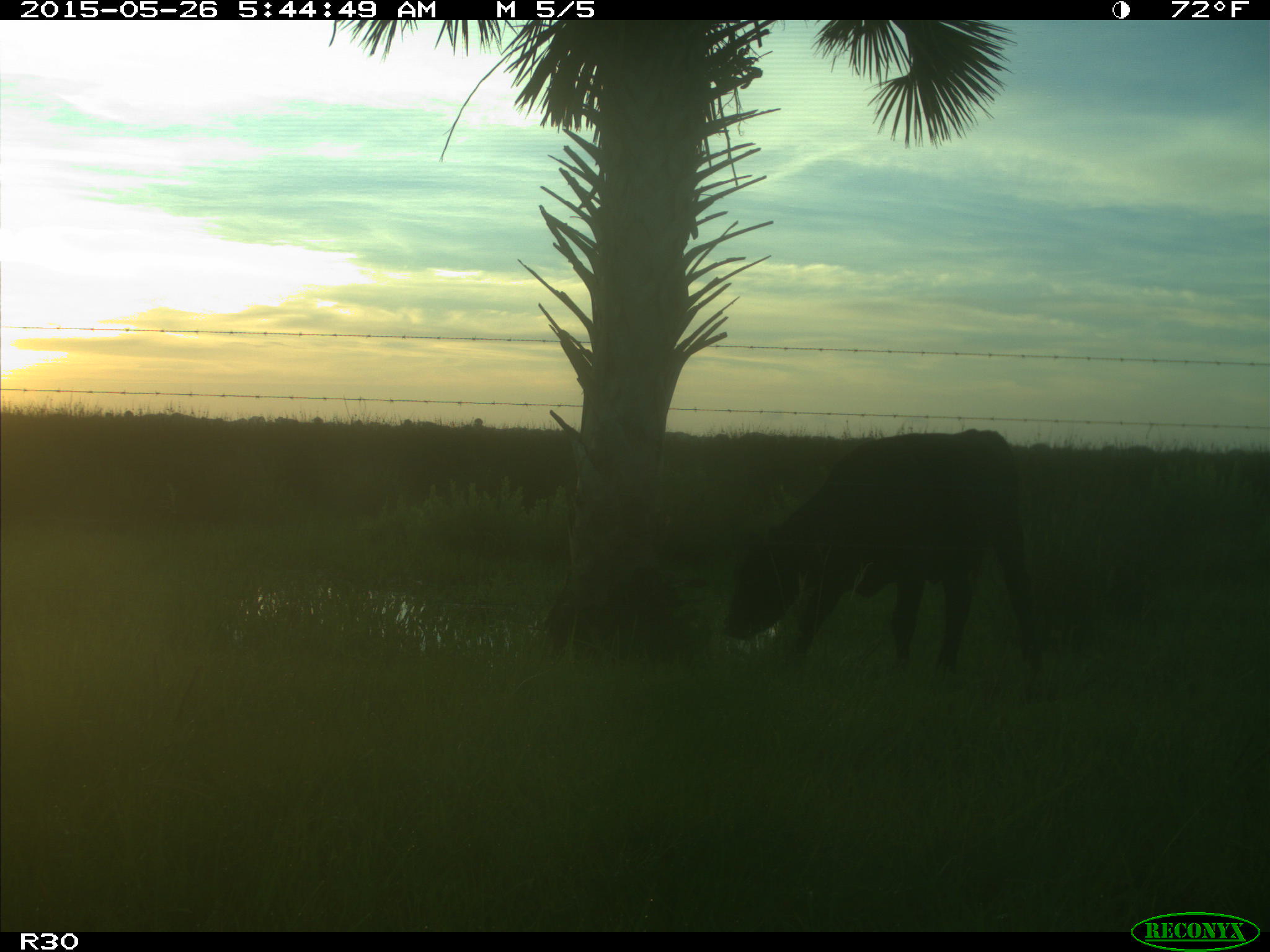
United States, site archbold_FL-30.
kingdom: Animalia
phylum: Chordata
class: Mammalia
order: Artiodactyla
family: Bovidae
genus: Bos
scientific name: Bos taurus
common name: domestic cow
Bos taurus (domestic cow).